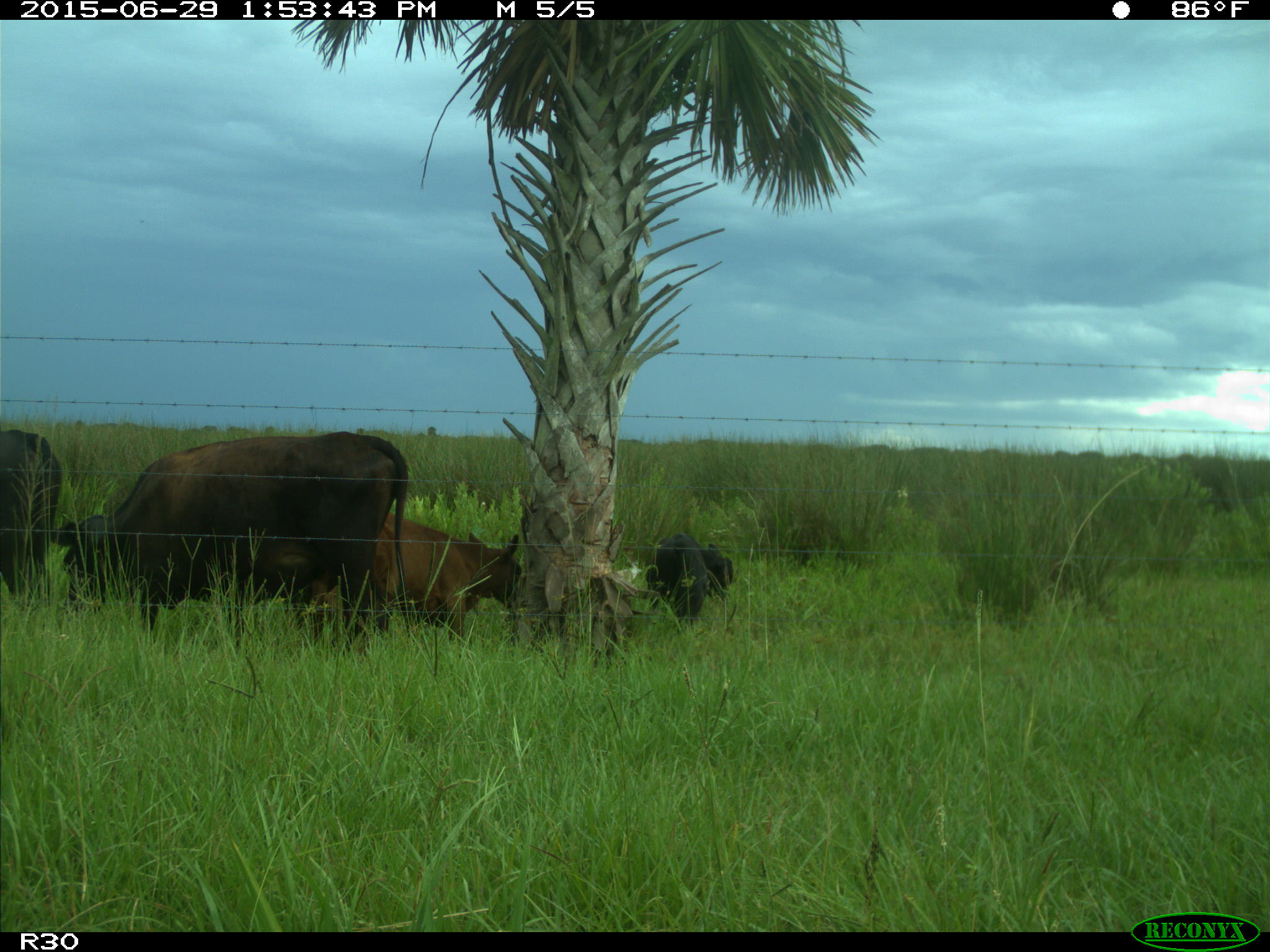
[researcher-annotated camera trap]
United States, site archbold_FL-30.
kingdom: Animalia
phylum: Chordata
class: Mammalia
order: Artiodactyla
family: Bovidae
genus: Bos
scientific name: Bos taurus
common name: domestic cow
Bos taurus (domestic cow).